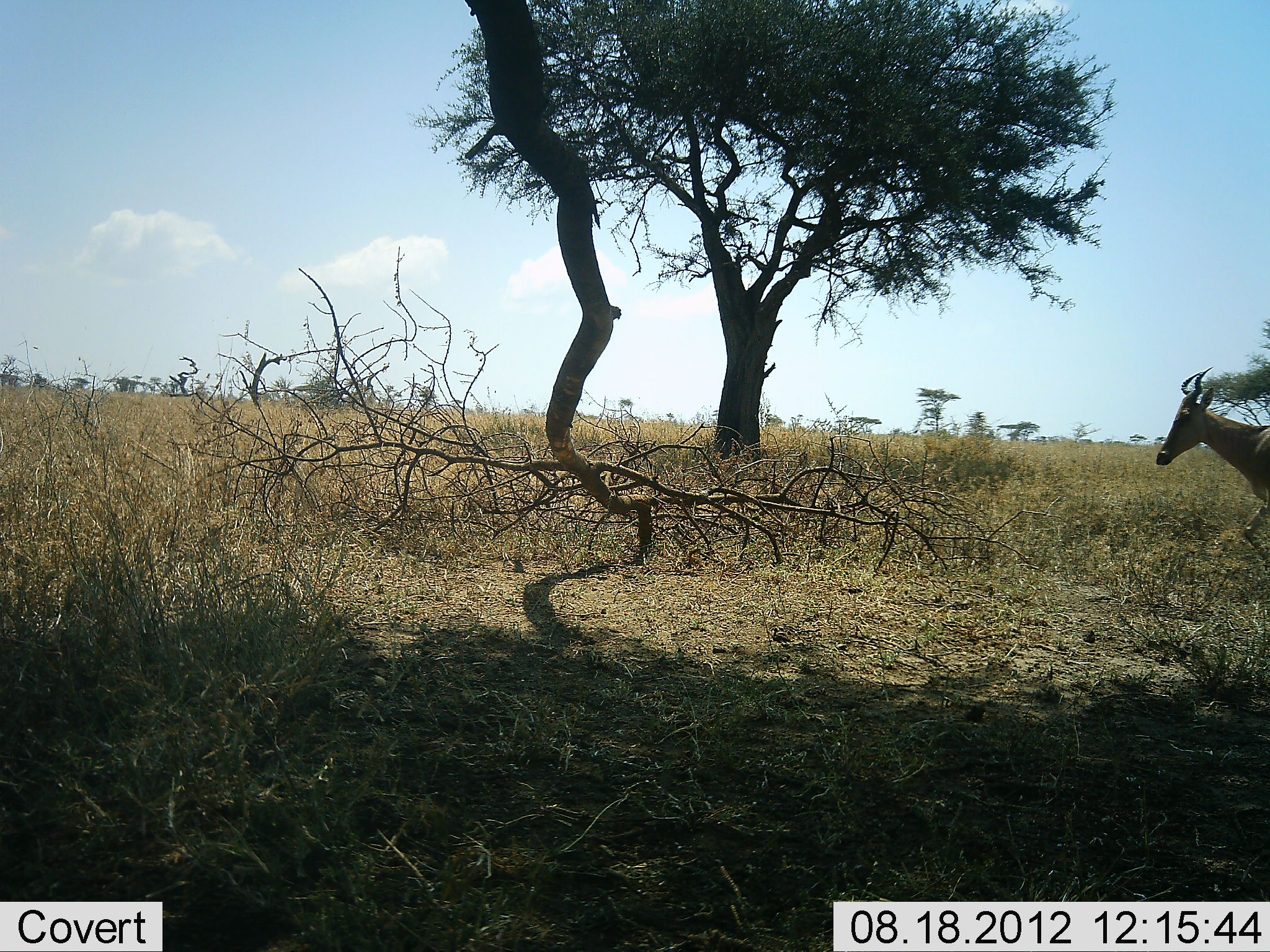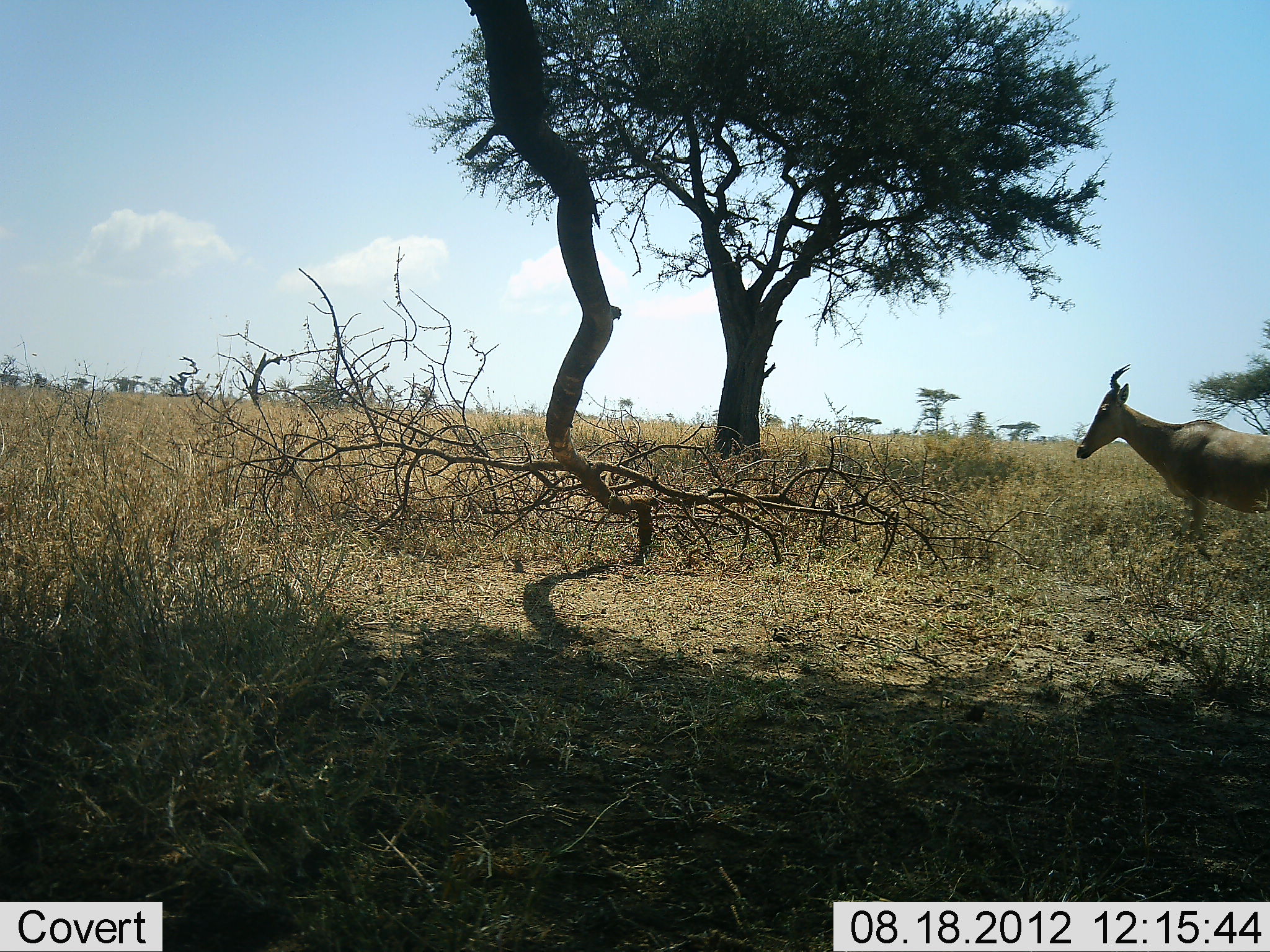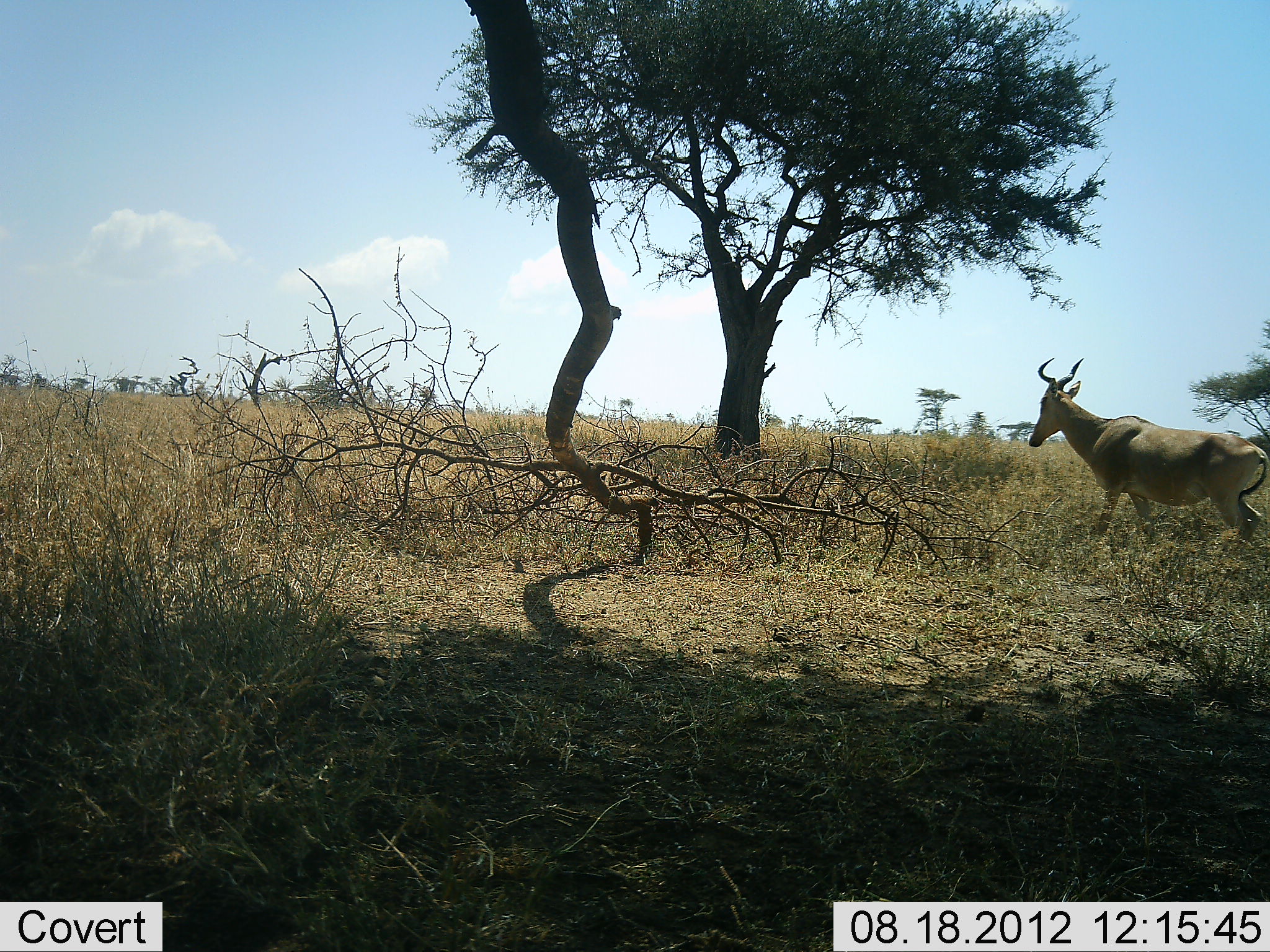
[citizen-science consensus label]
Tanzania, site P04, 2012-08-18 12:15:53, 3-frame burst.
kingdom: Animalia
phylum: Chordata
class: Mammalia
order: Artiodactyla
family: Bovidae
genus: Alcelaphus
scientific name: Alcelaphus buselaphus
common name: hartebeest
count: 1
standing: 10%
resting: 0%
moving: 90%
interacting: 0%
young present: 0%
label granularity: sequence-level